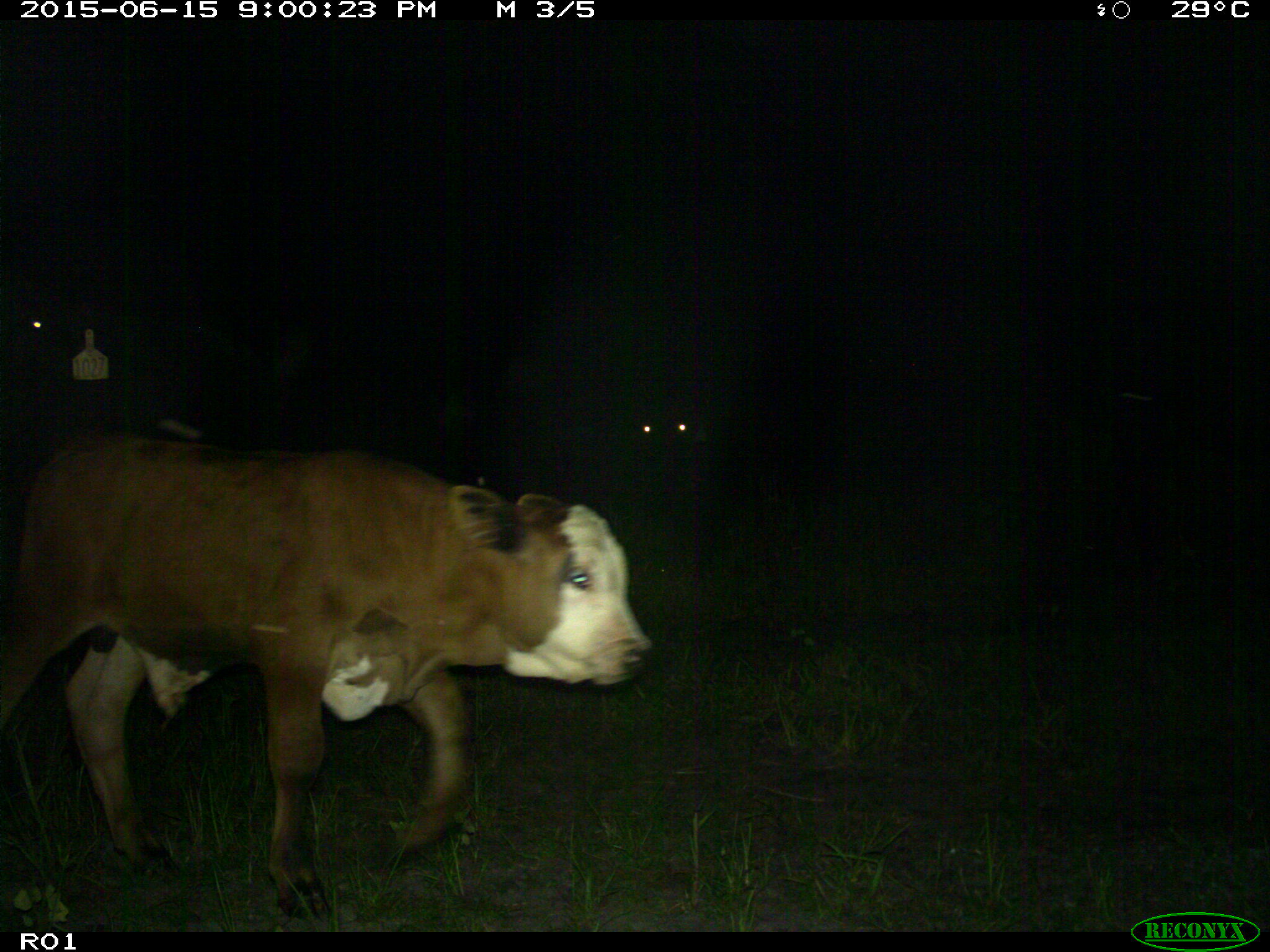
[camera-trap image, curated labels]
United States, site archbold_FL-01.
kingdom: Animalia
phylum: Chordata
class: Mammalia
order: Artiodactyla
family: Bovidae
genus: Bos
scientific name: Bos taurus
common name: domestic cow